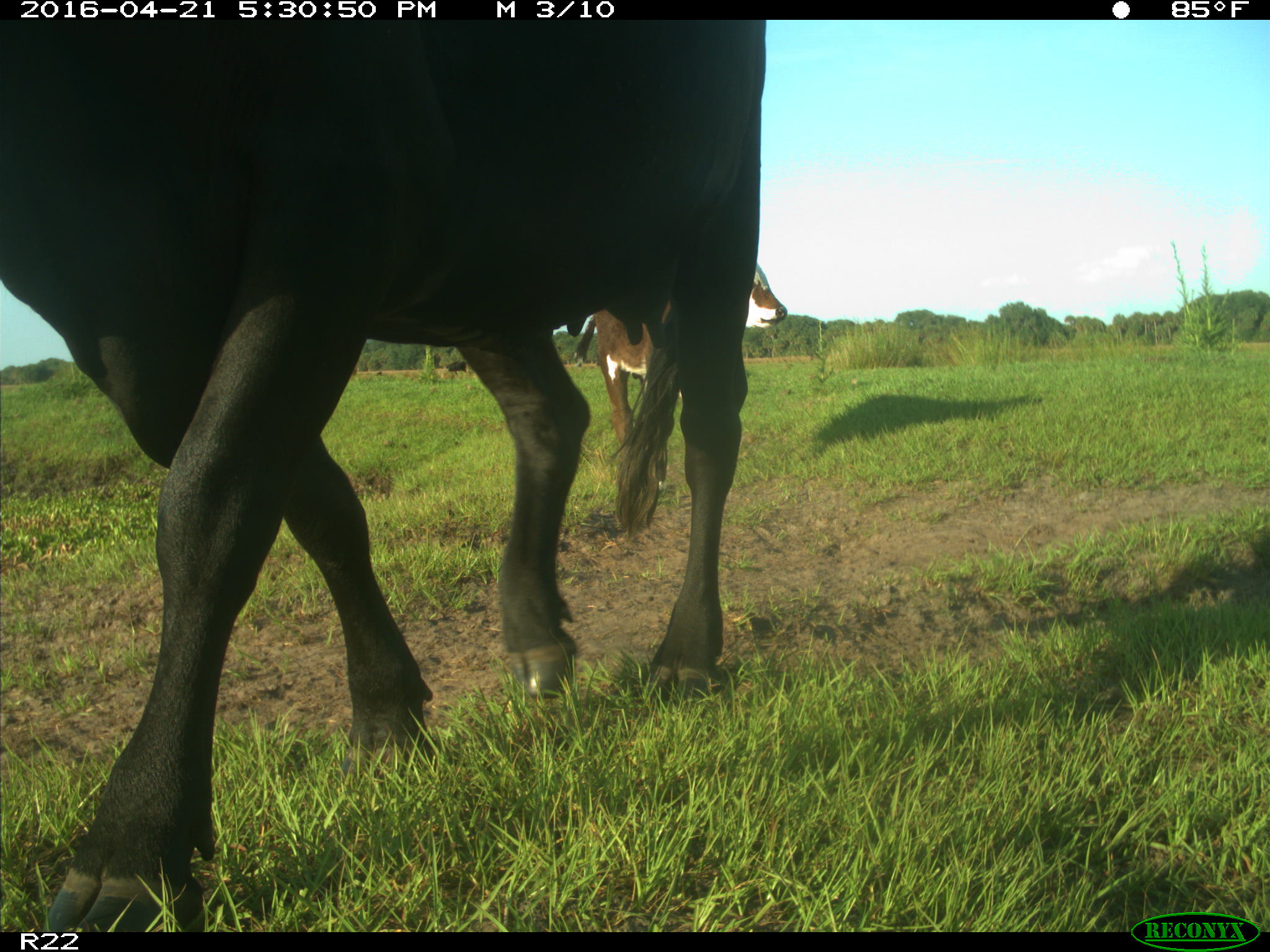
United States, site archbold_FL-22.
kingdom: Animalia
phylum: Chordata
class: Mammalia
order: Artiodactyla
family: Bovidae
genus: Bos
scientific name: Bos taurus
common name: domestic cow